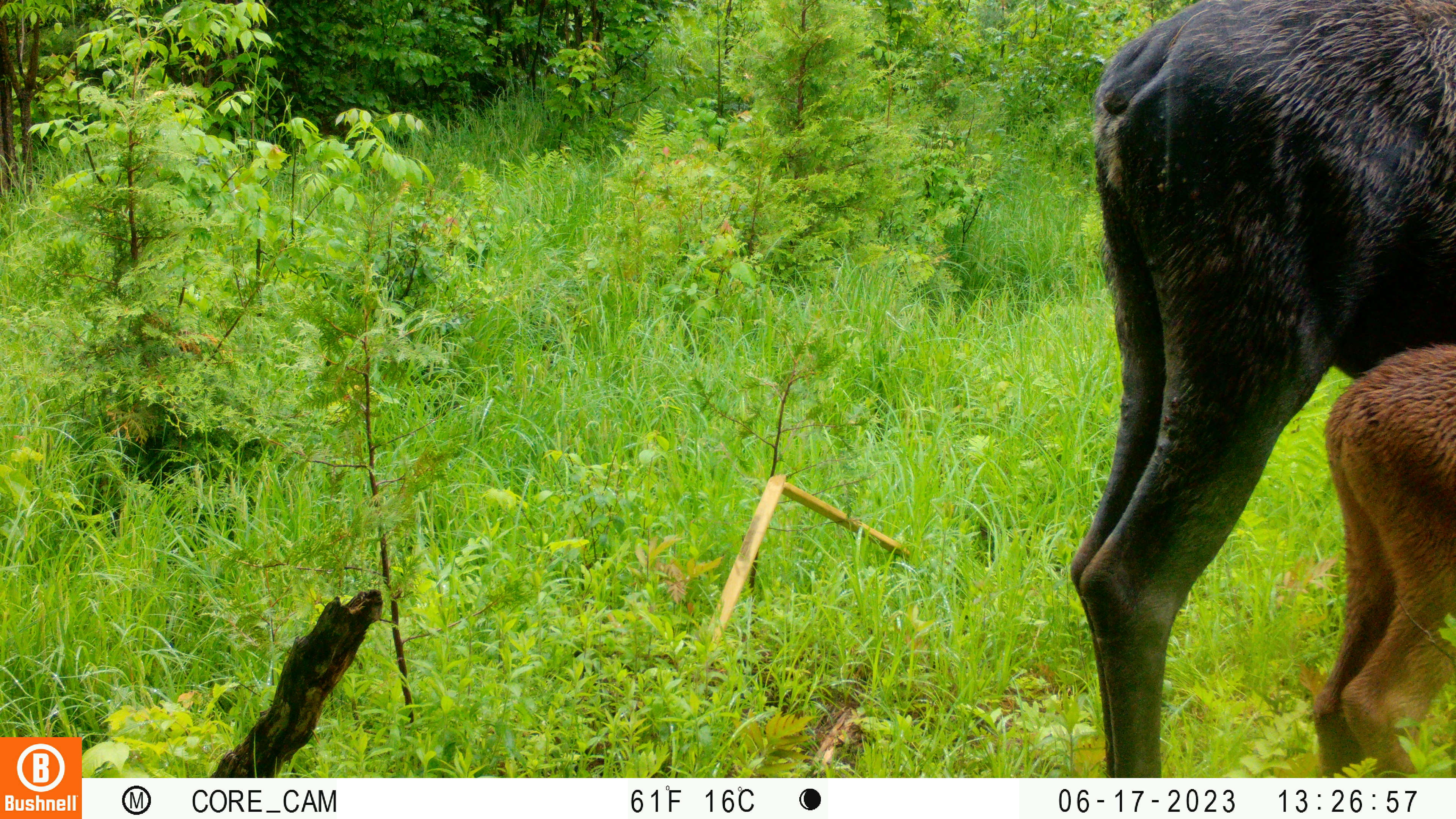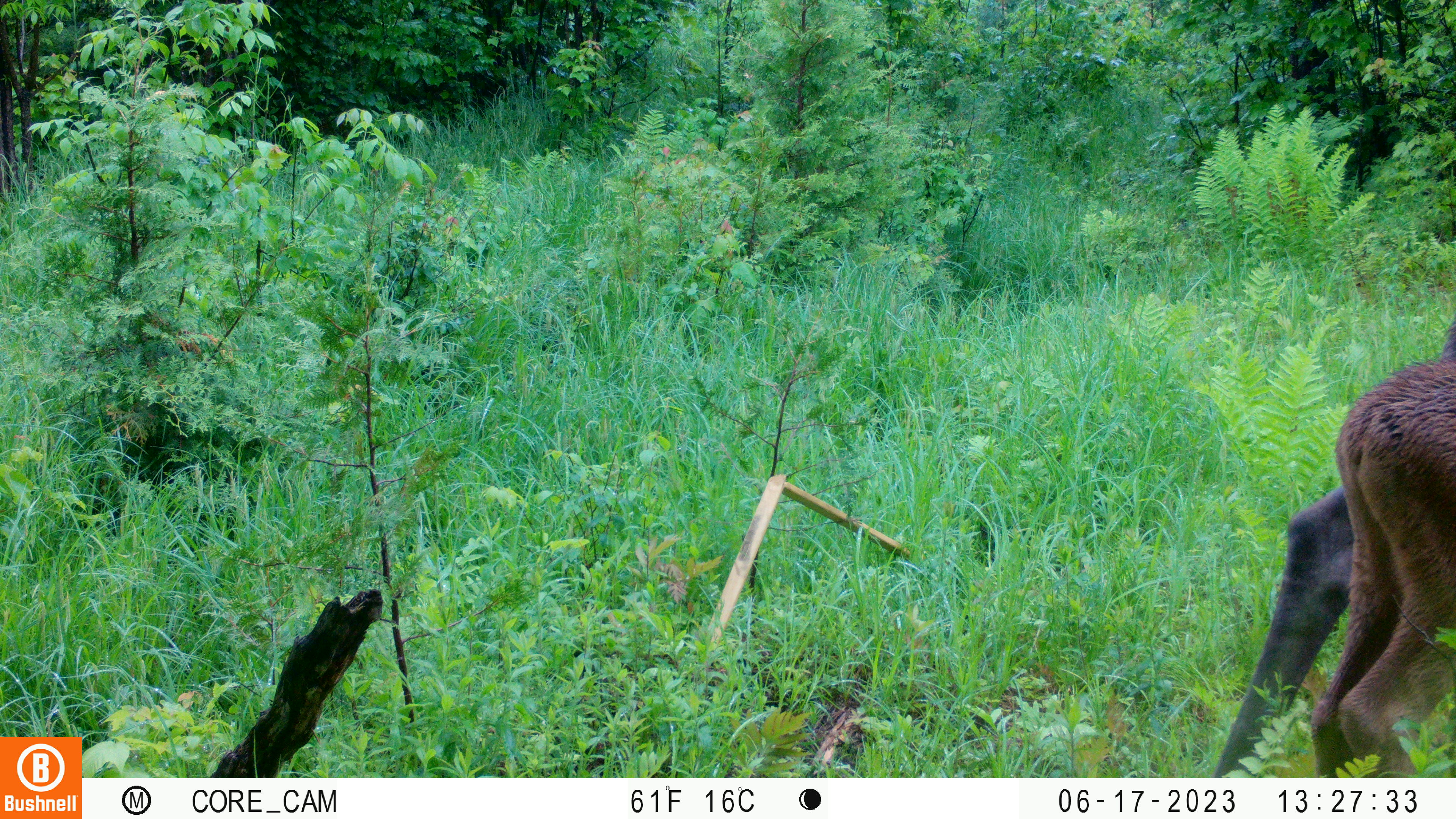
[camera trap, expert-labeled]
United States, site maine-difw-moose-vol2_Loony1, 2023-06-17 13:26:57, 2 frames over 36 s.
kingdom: Animalia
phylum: Chordata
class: Mammalia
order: Artiodactyla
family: Cervidae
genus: Alces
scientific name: Alces alces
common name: moose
Moose (Alces alces).